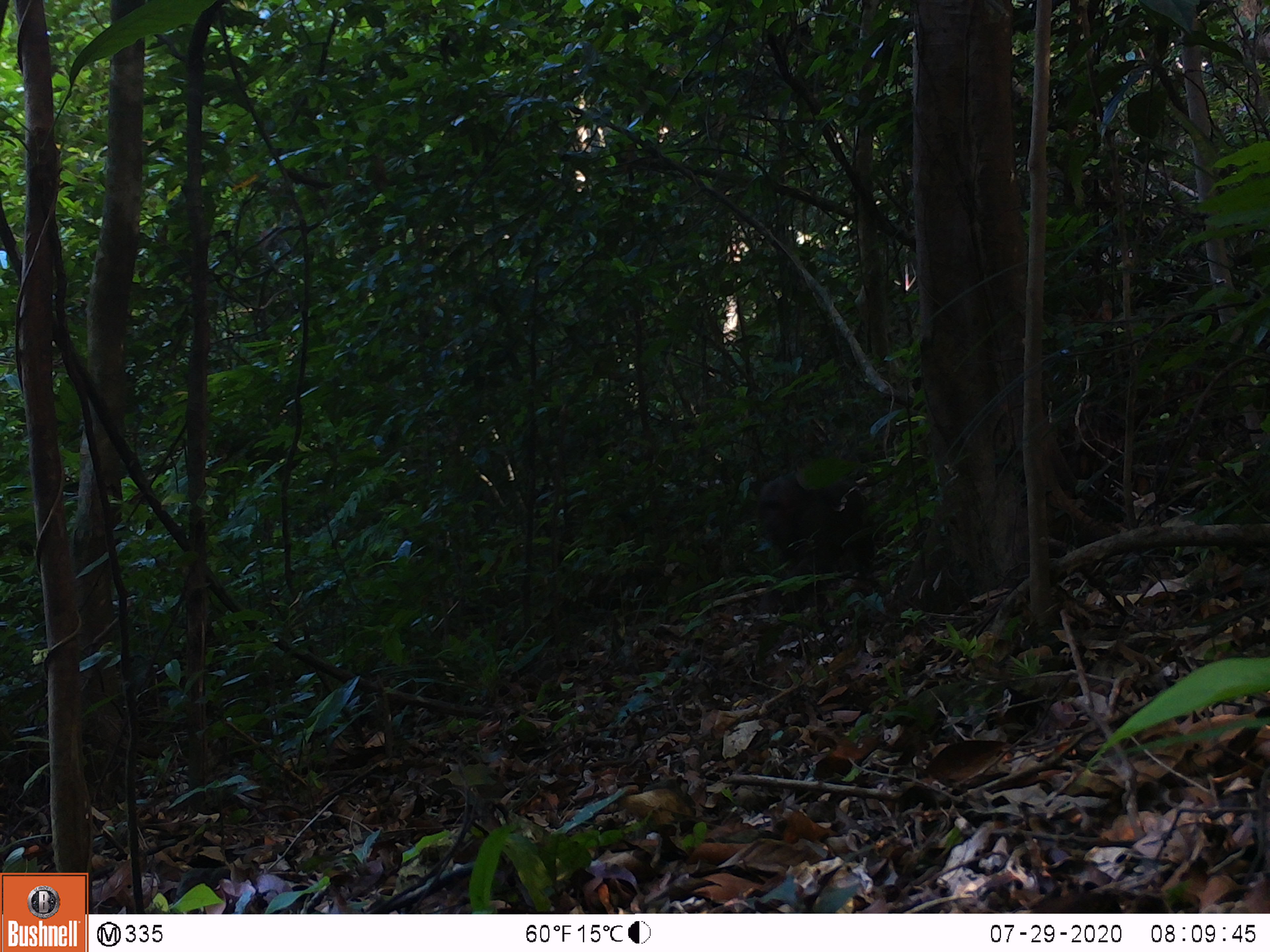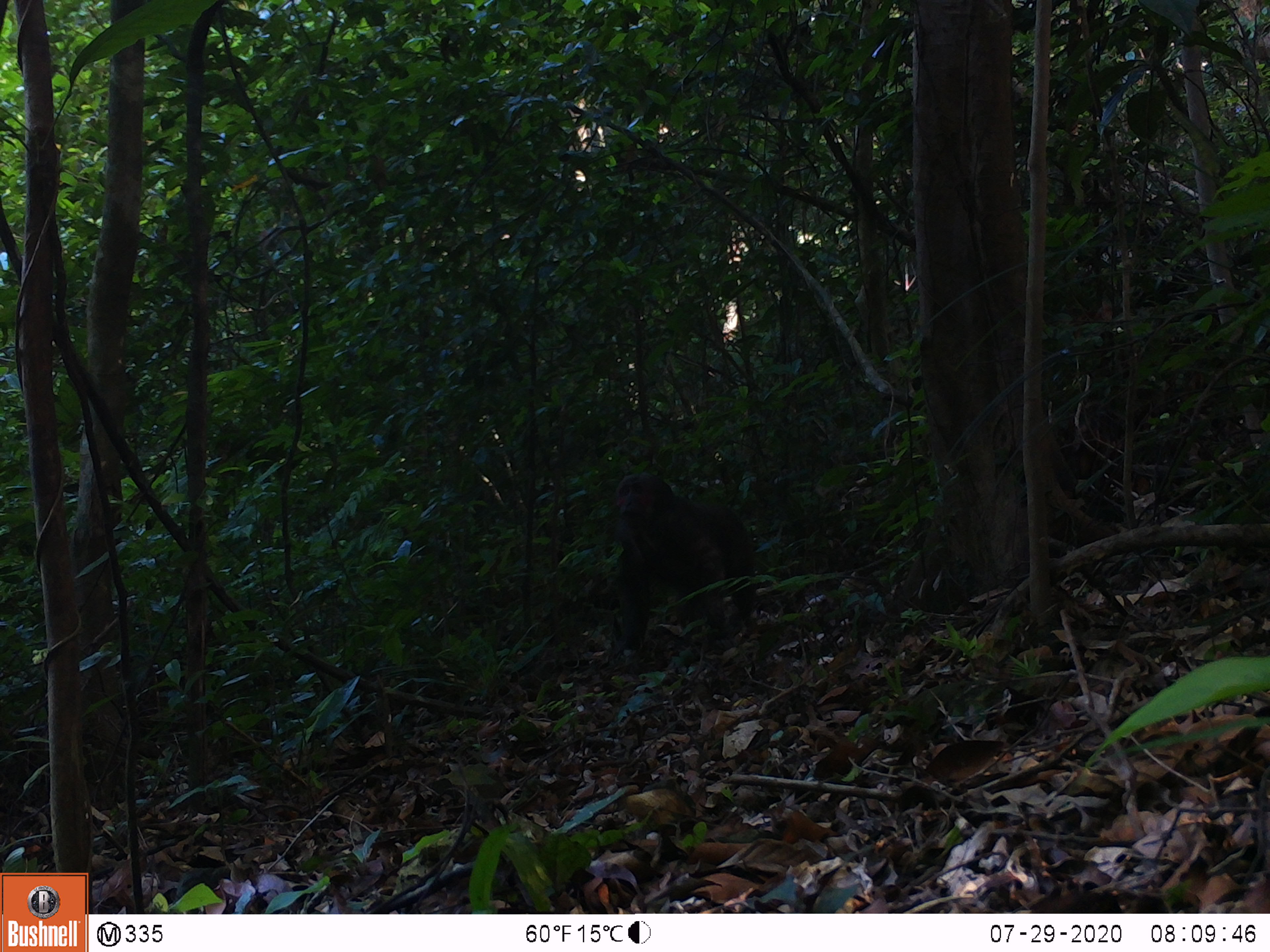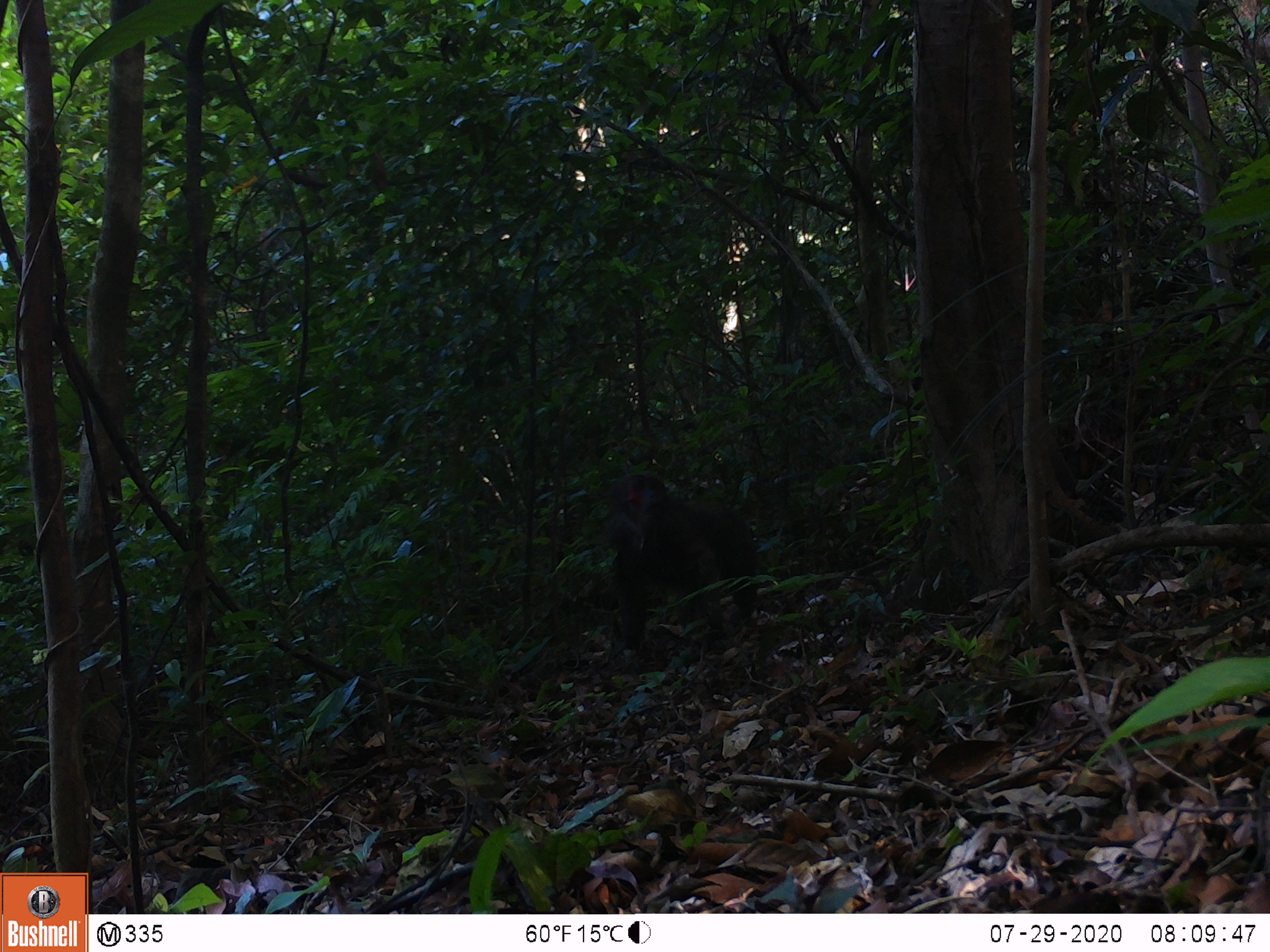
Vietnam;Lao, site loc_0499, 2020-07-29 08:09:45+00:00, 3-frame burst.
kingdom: Animalia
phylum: Chordata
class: Mammalia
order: Primates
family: Cercopithecidae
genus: Macaca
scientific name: Macaca arctoides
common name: stump-tailed macaque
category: stump tailed macaque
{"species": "stump tailed macaque (stump-tailed macaque) (Macaca arctoides)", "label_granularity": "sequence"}